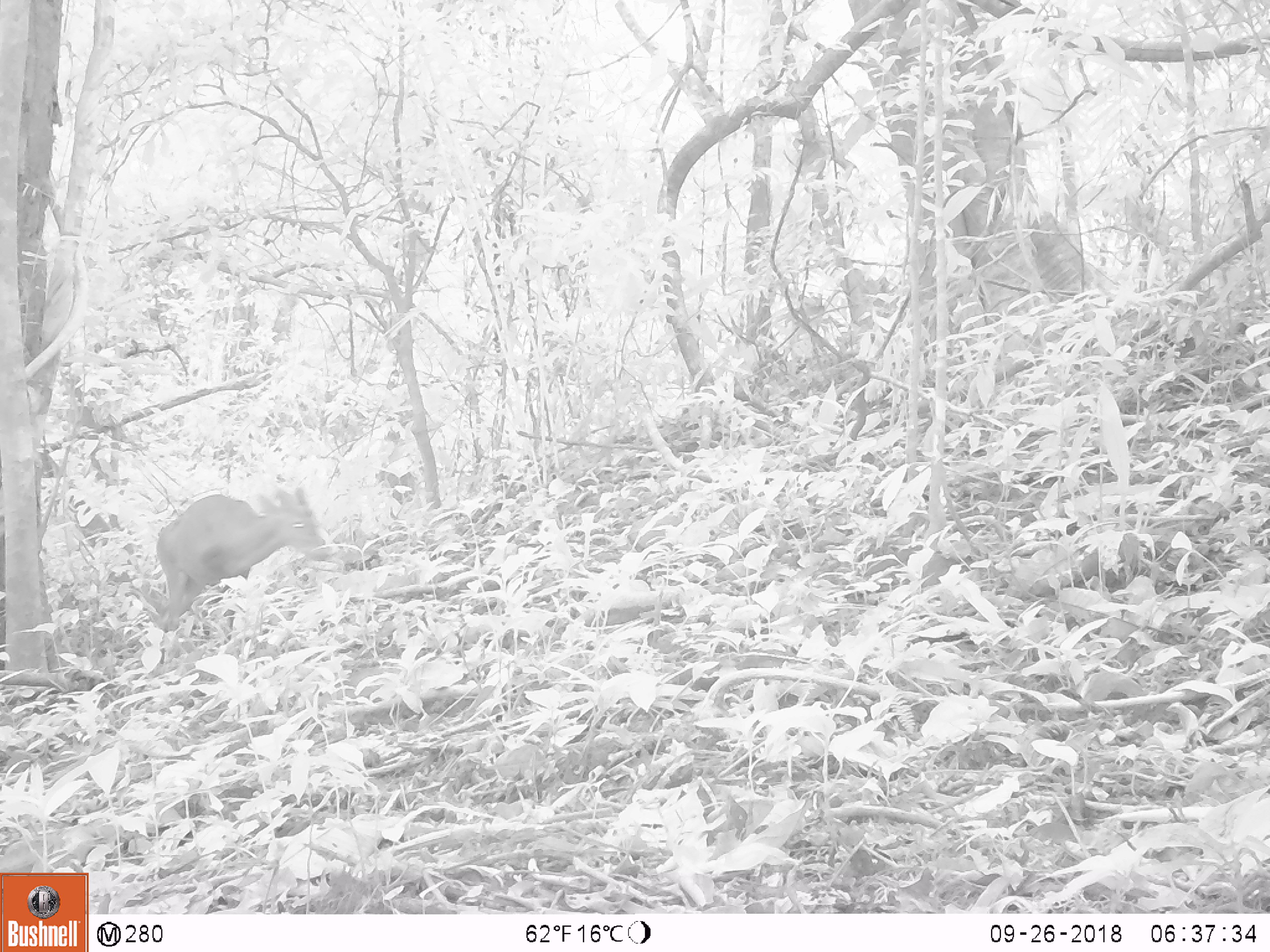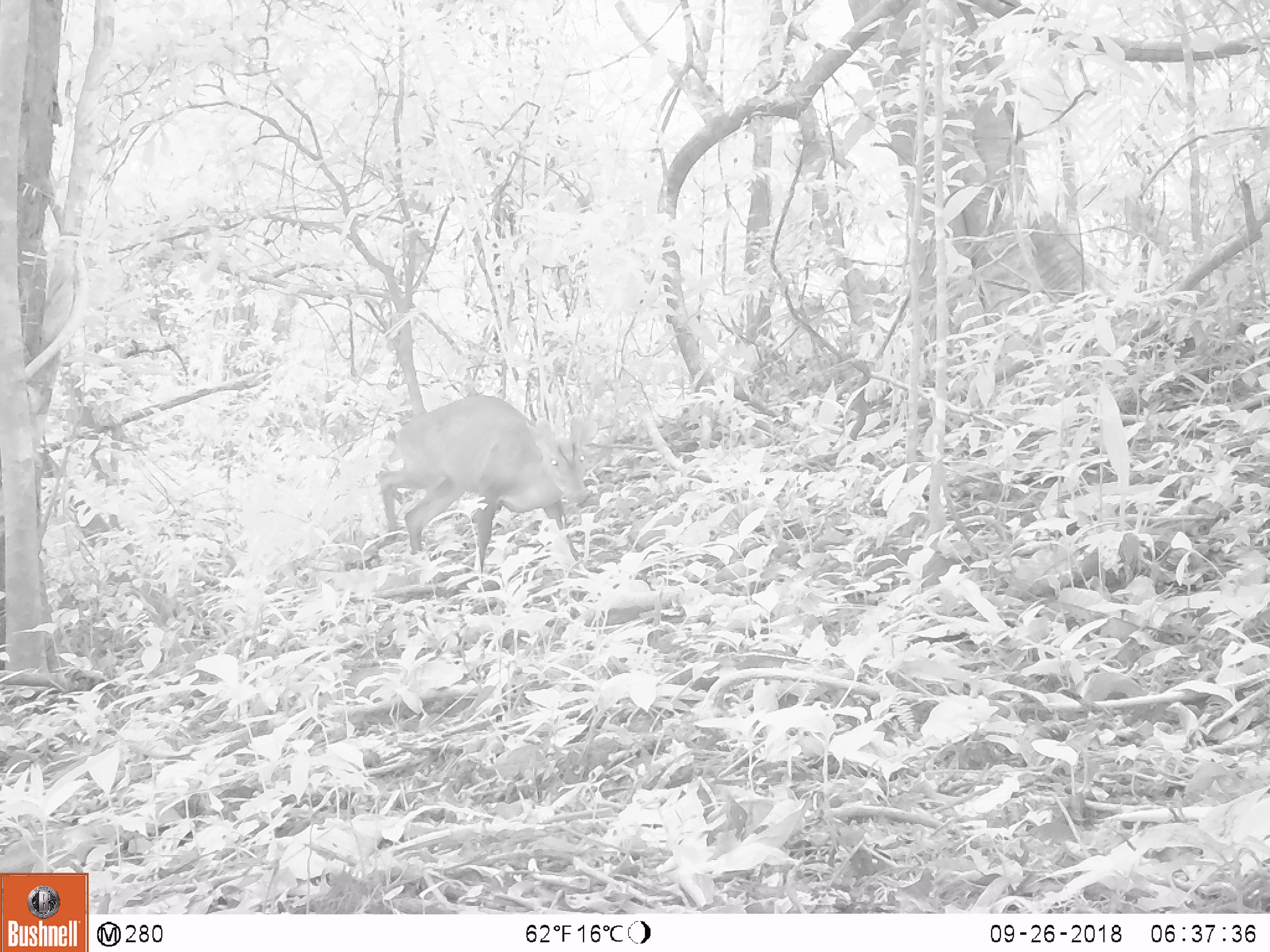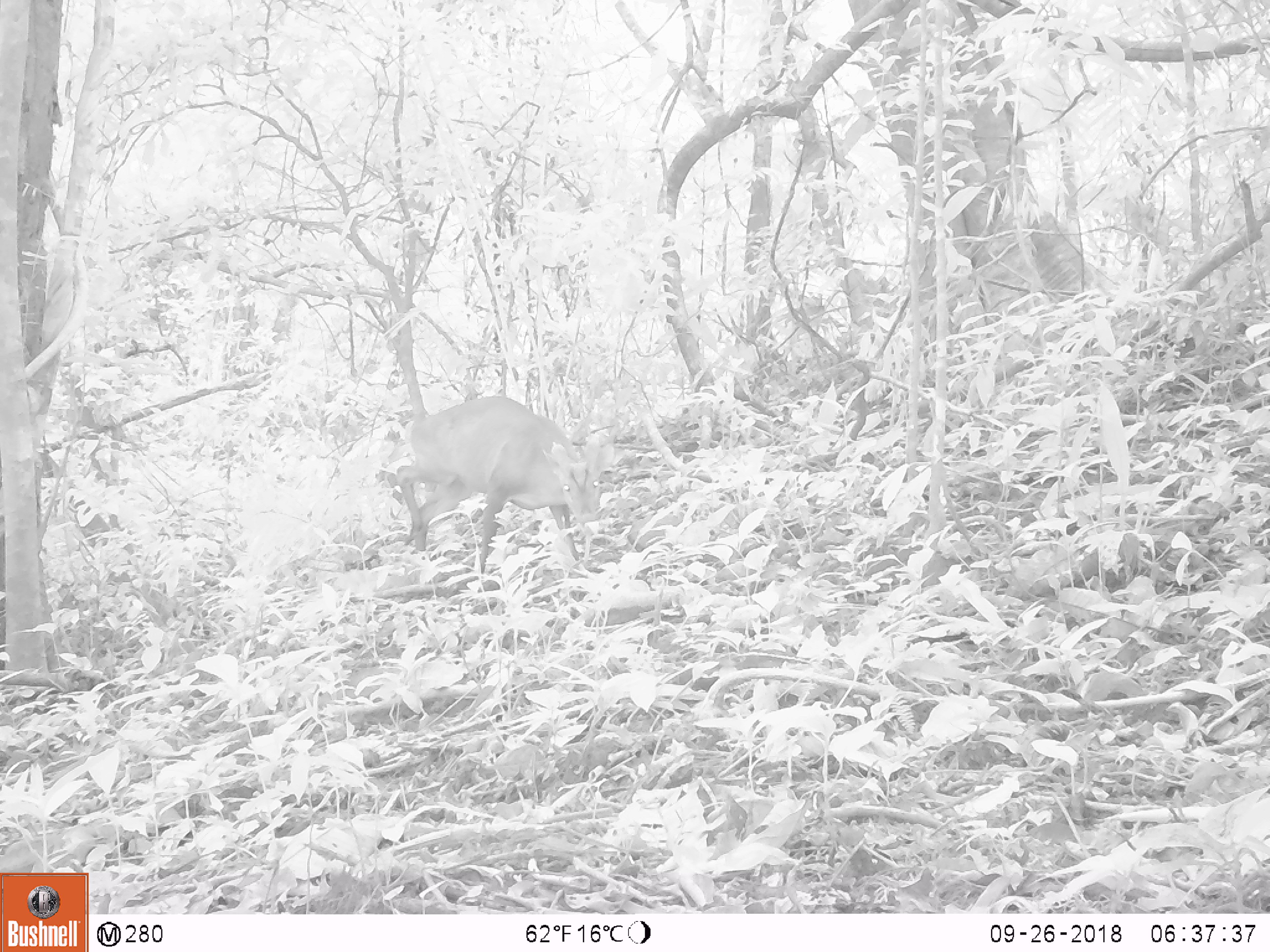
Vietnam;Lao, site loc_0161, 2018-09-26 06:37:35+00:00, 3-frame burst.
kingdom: Animalia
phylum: Chordata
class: Mammalia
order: Artiodactyla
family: Cervidae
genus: Muntiacus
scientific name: Muntiacus vuquangensis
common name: large-antlered muntjac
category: large antlered muntjac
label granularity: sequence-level